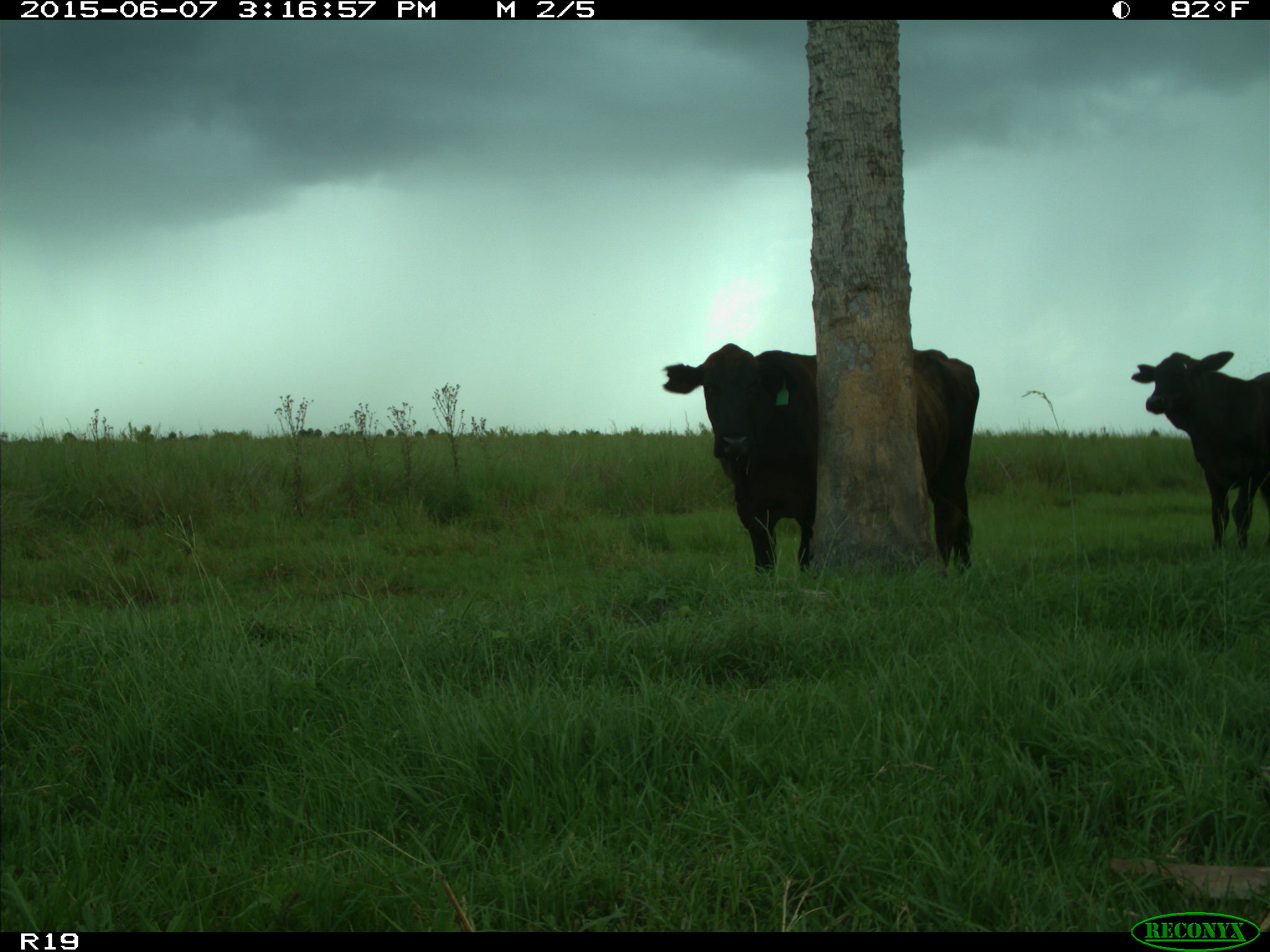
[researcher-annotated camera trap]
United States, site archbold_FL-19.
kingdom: Animalia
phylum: Chordata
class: Mammalia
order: Artiodactyla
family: Bovidae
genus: Bos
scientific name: Bos taurus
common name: domestic cow